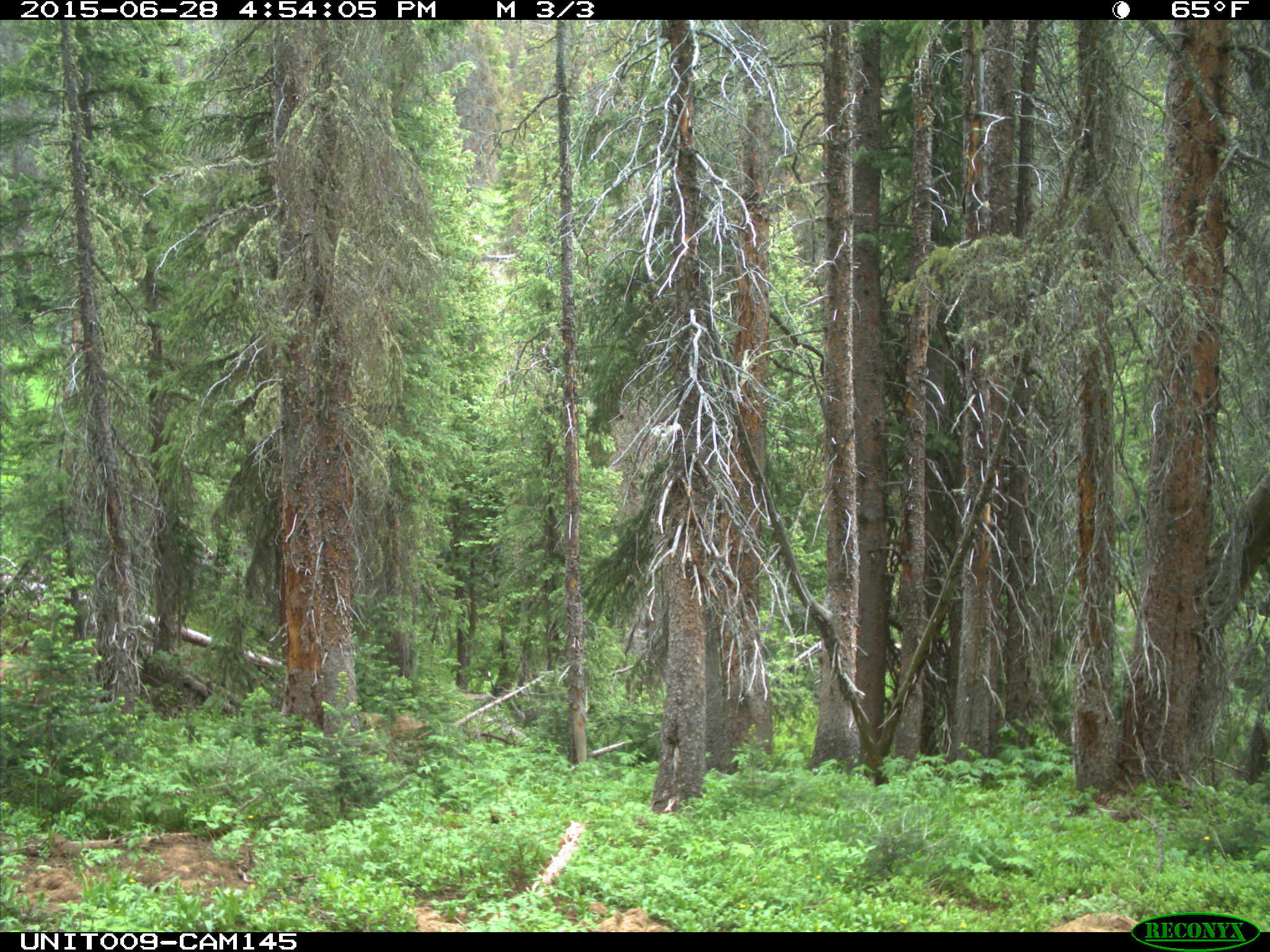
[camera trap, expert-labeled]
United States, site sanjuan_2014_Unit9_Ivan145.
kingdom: Animalia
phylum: Chordata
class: Mammalia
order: Artiodactyla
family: Cervidae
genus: Odocoileus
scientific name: Odocoileus hemionus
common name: mule deer